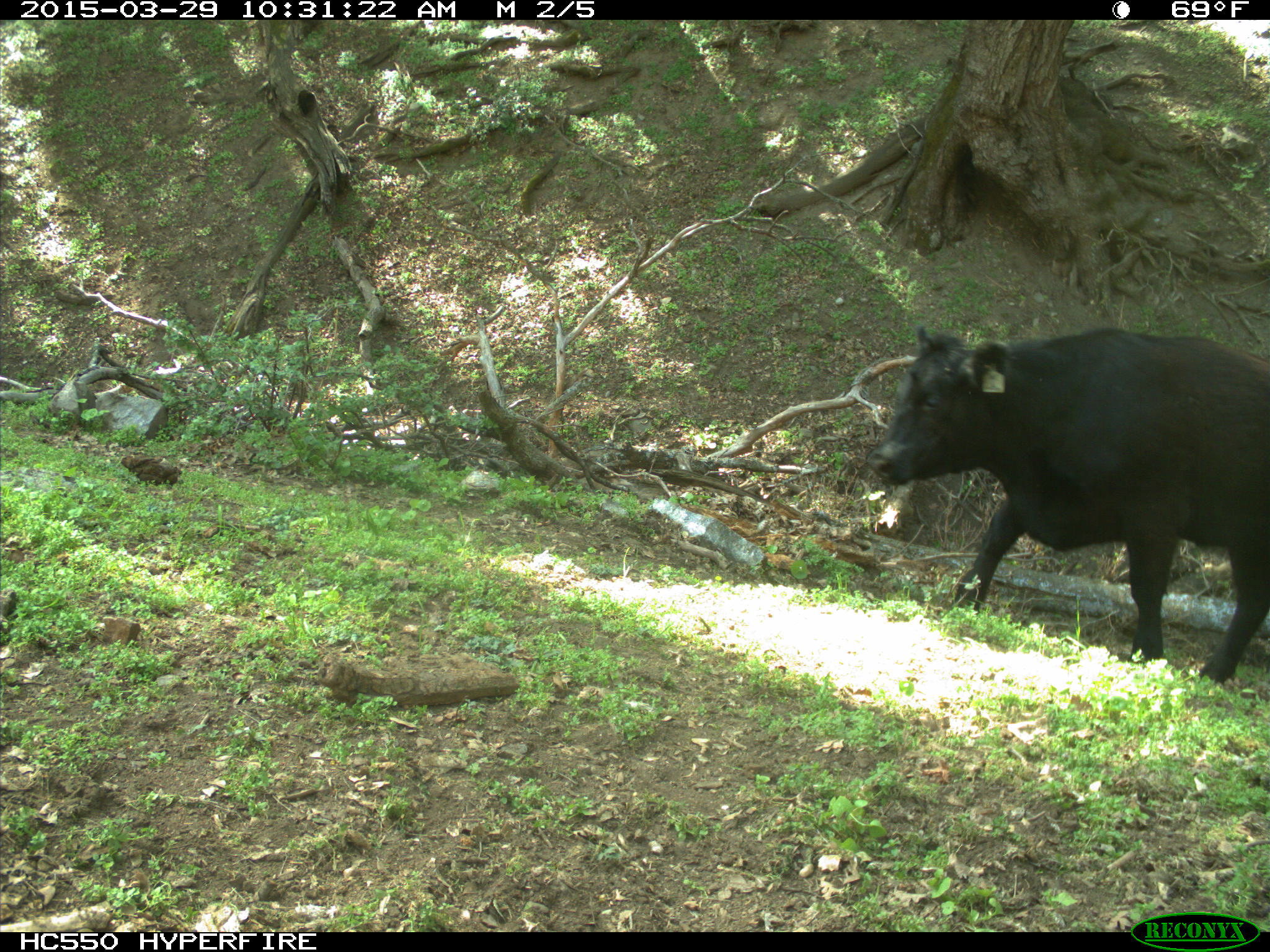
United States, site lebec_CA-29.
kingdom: Animalia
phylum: Chordata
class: Mammalia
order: Artiodactyla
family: Bovidae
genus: Bos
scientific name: Bos taurus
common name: domestic cow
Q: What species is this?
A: Bos taurus (domestic cow).